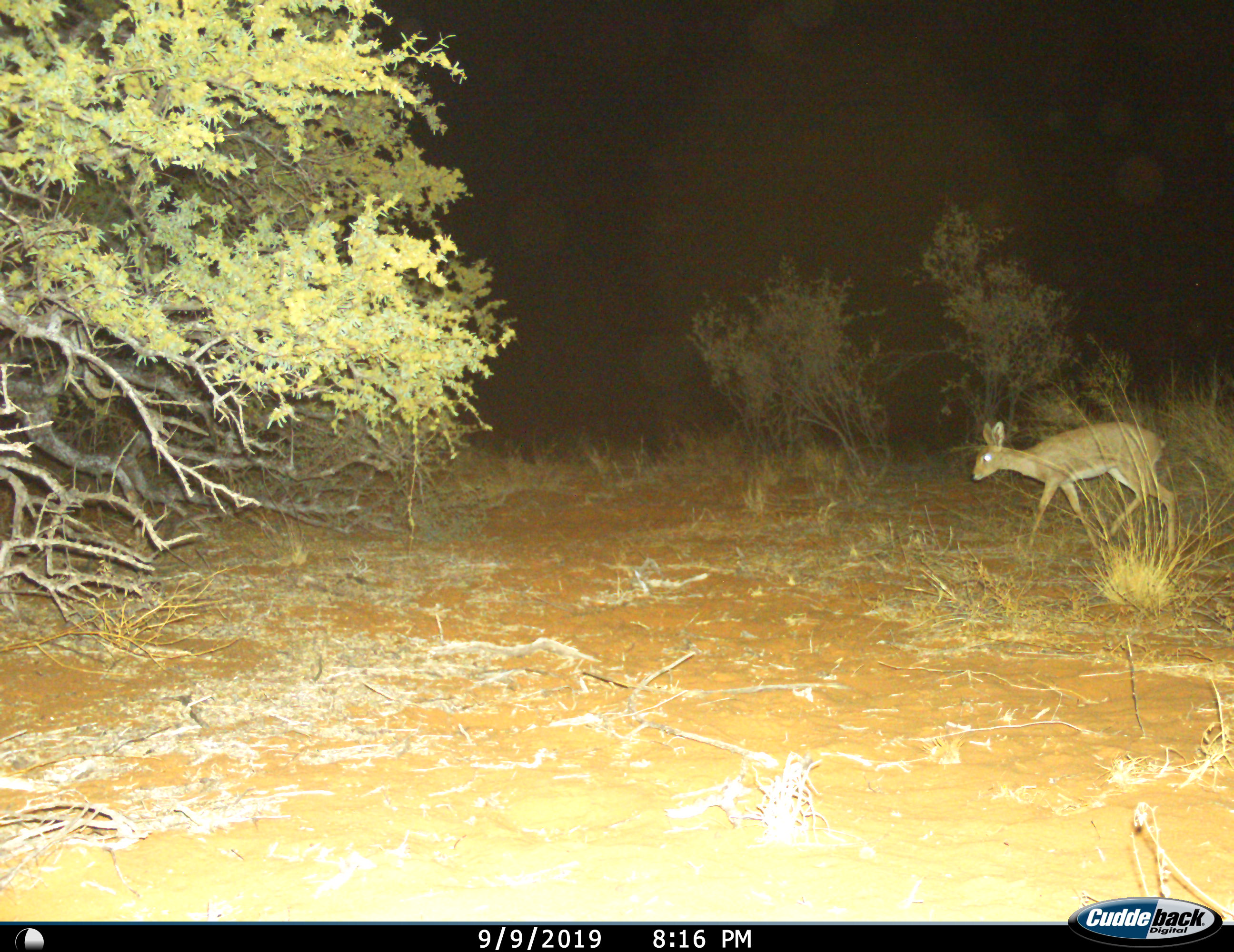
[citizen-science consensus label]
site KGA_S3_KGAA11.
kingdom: Animalia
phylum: Chordata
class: Mammalia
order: Artiodactyla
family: Bovidae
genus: Raphicerus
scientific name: Raphicerus campestris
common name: steenbok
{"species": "steenbok (Raphicerus campestris)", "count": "1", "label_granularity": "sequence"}